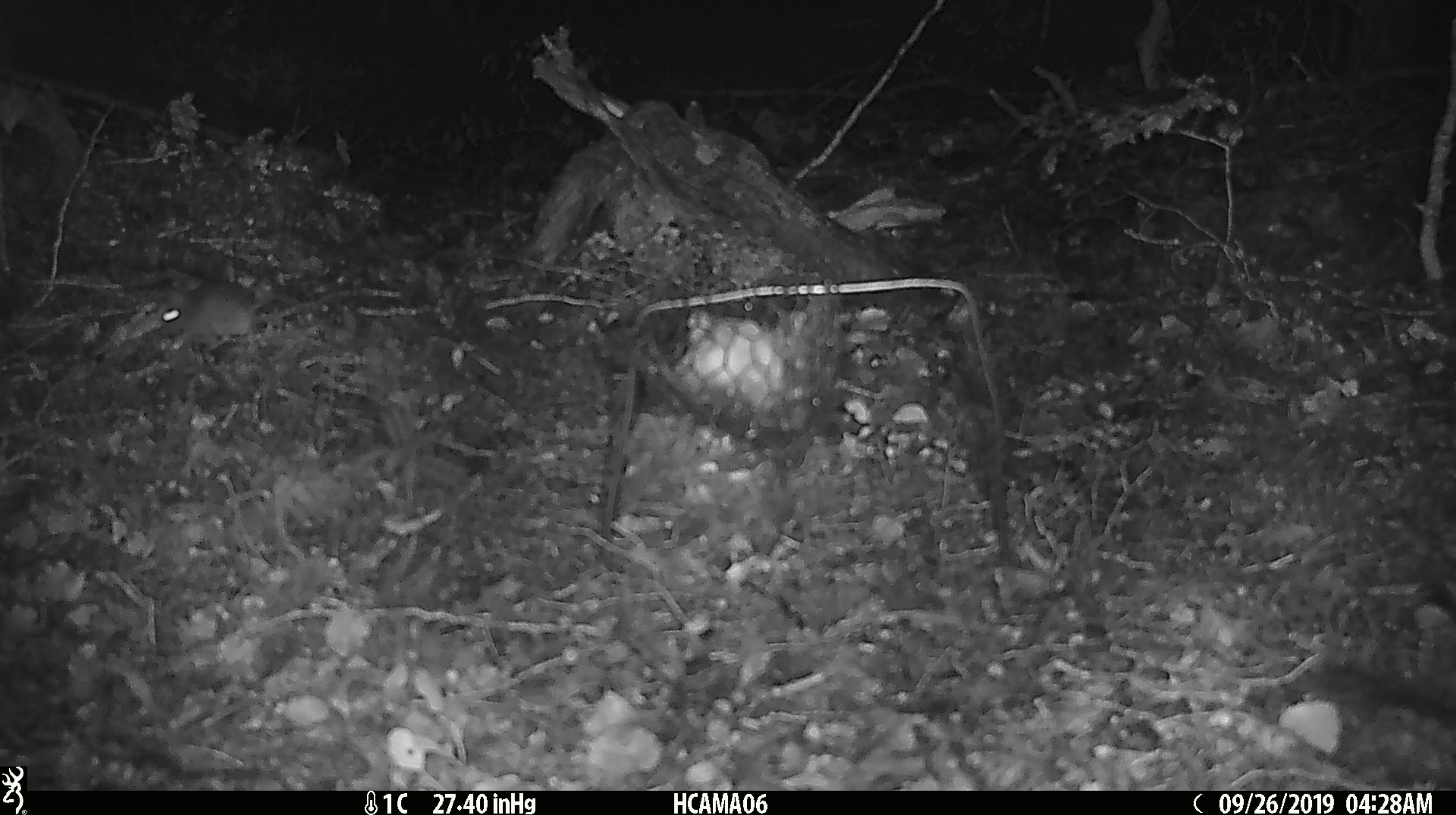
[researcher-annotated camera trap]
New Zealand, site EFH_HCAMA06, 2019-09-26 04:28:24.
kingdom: Animalia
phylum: Chordata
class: Mammalia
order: Rodentia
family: Muridae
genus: Mus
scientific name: Mus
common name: mouse